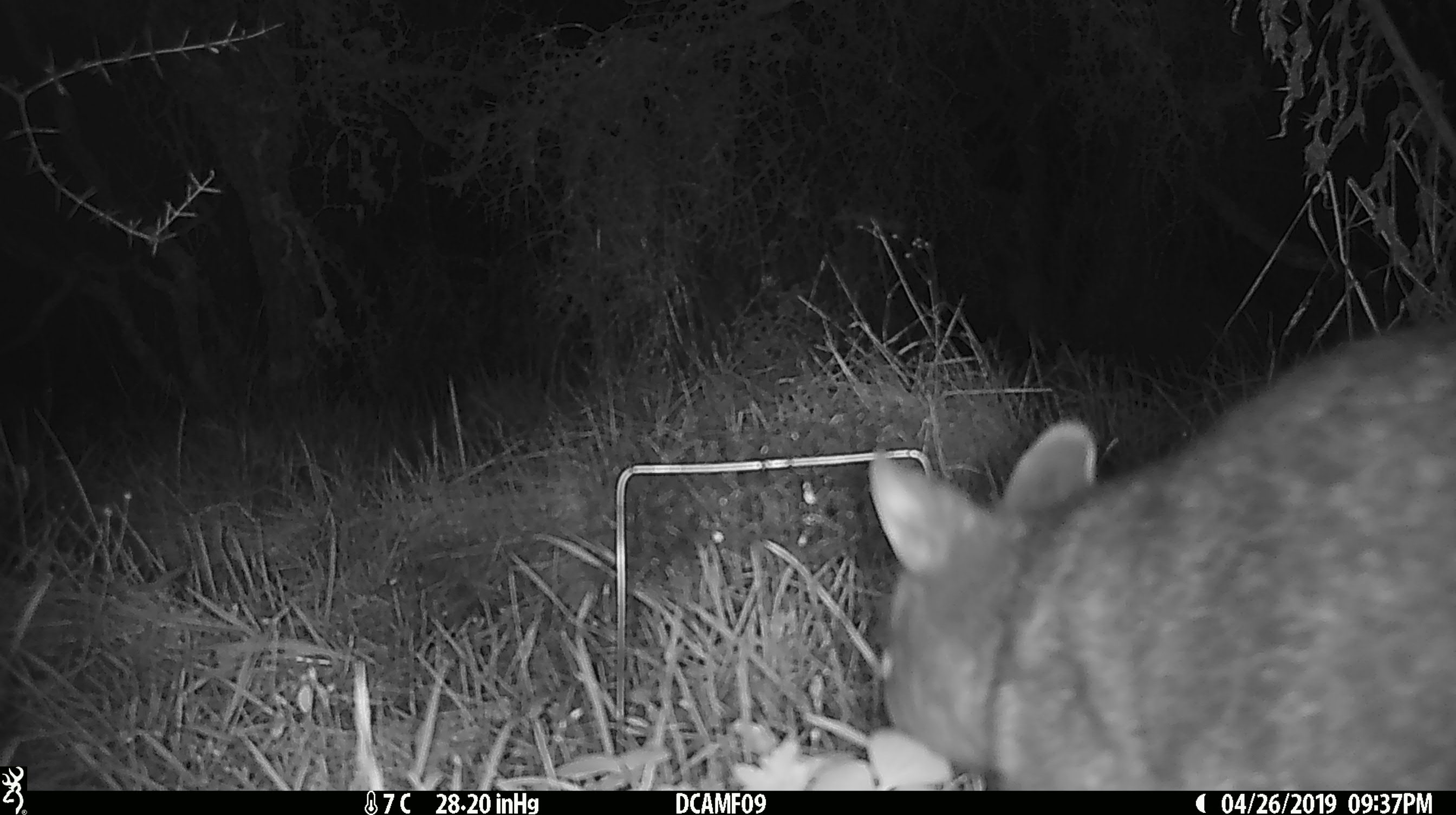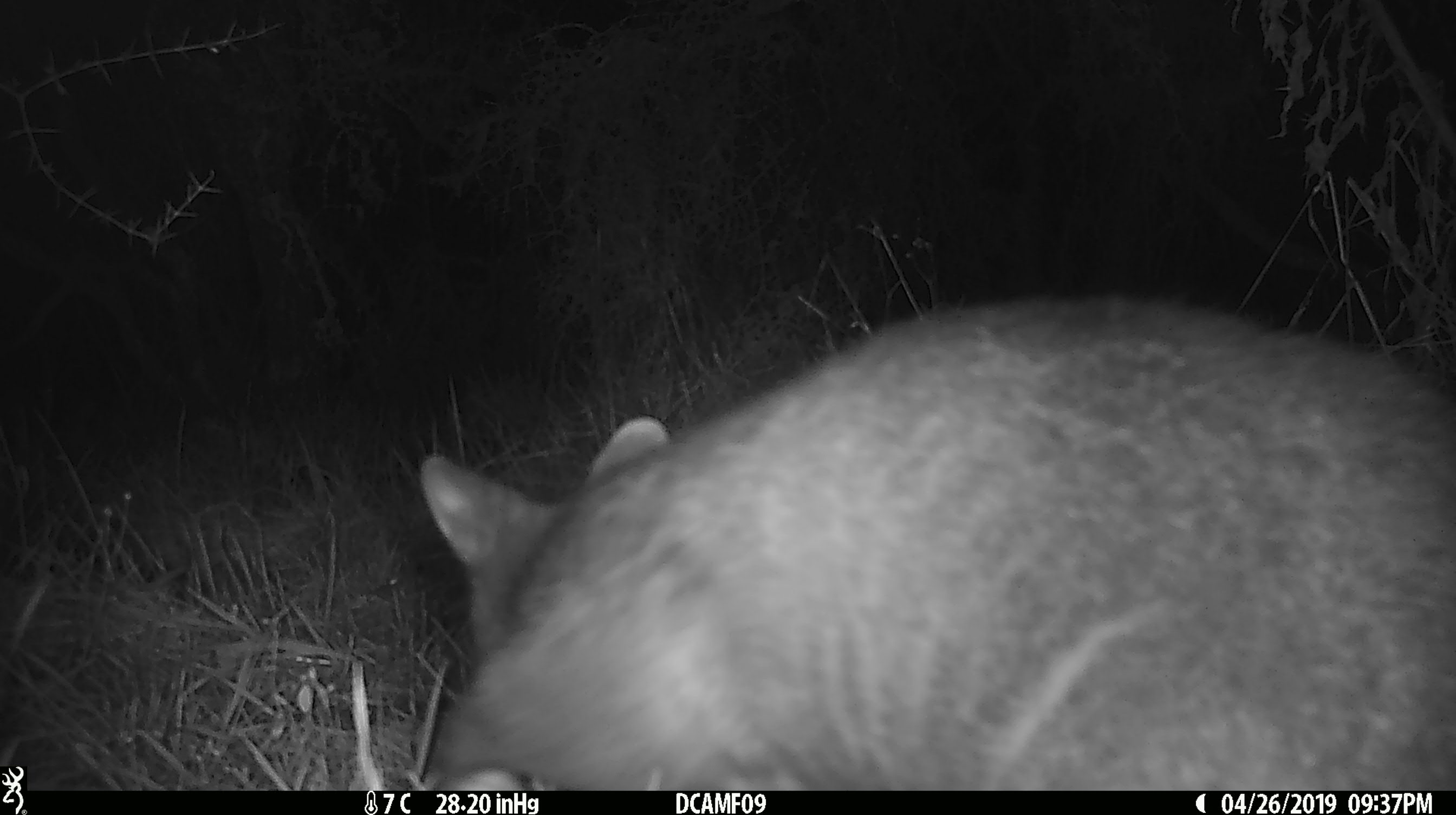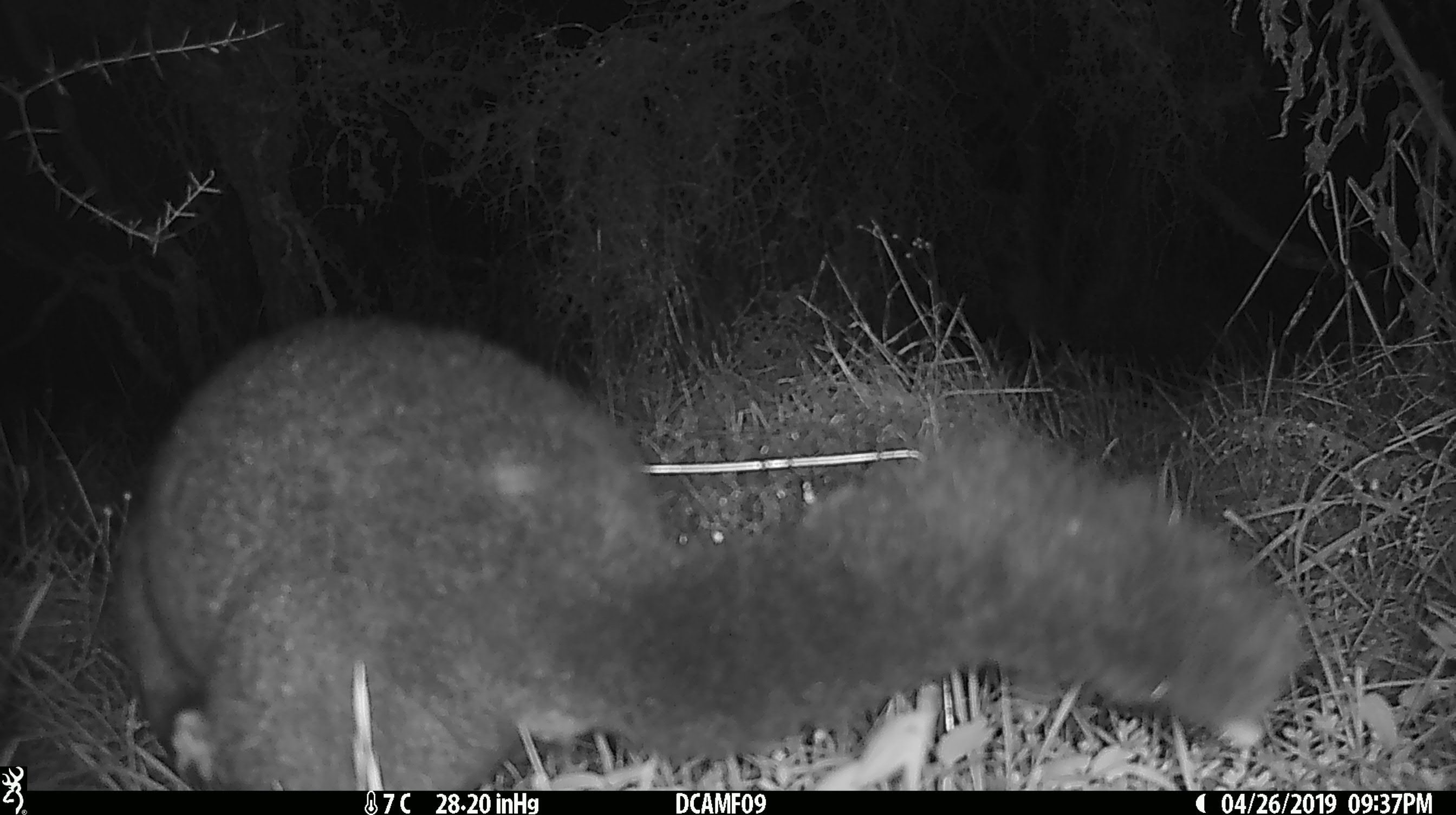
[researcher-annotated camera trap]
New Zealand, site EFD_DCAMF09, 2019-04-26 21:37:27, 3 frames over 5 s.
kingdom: Animalia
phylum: Chordata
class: Mammalia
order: Diprotodontia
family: Phalangeridae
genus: Trichosurus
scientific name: Trichosurus vulpecula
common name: common brushtail possum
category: possum